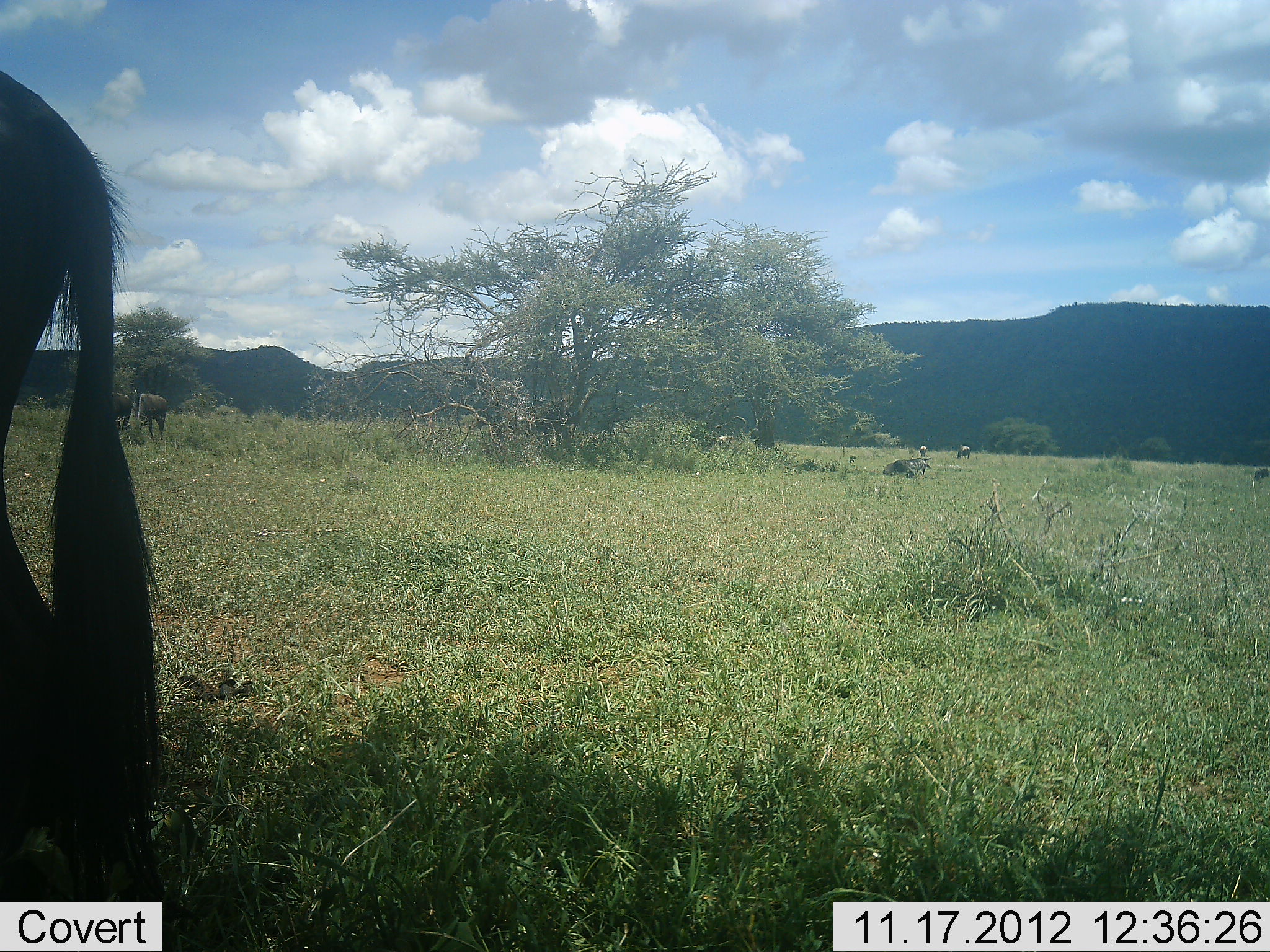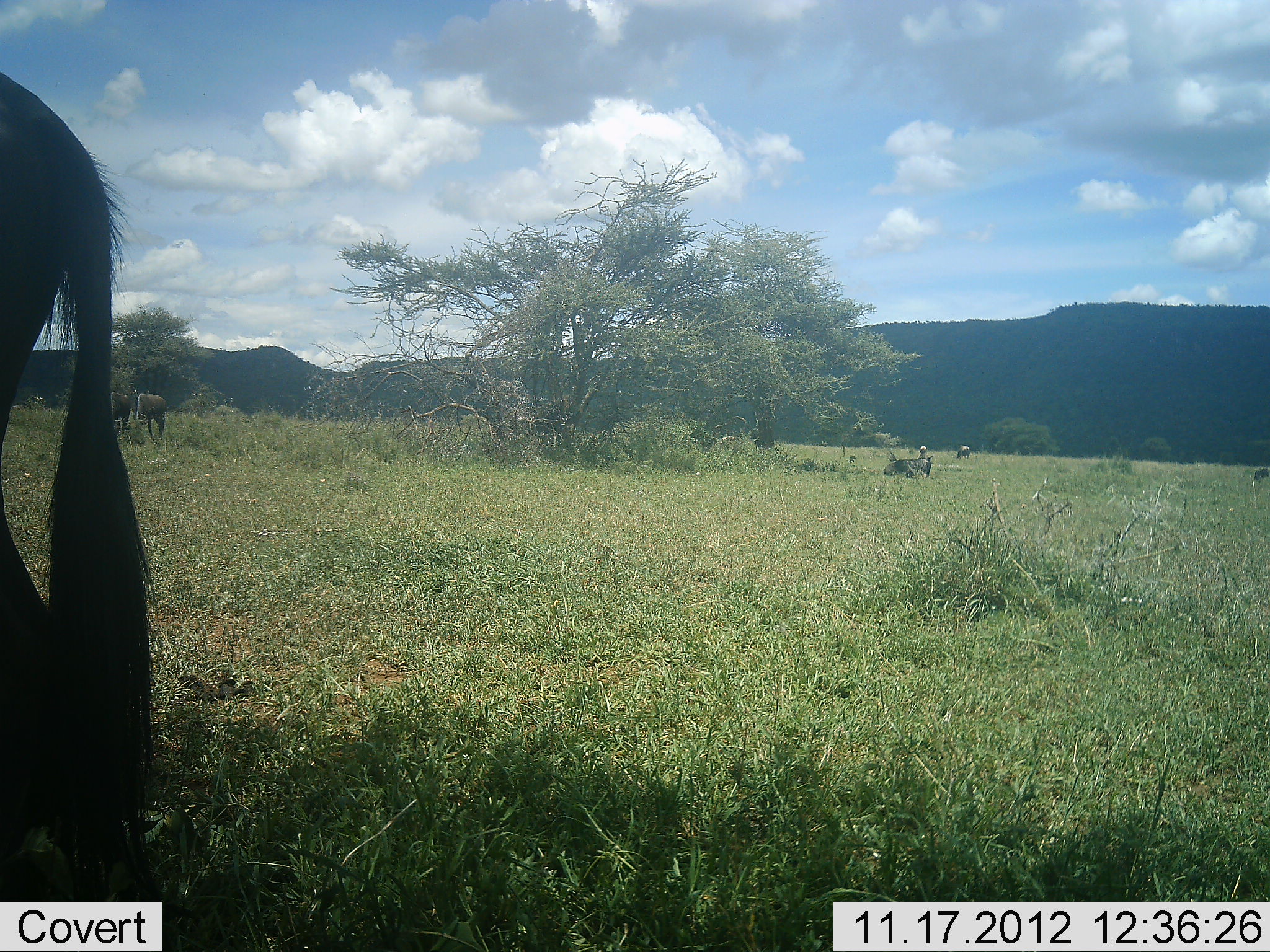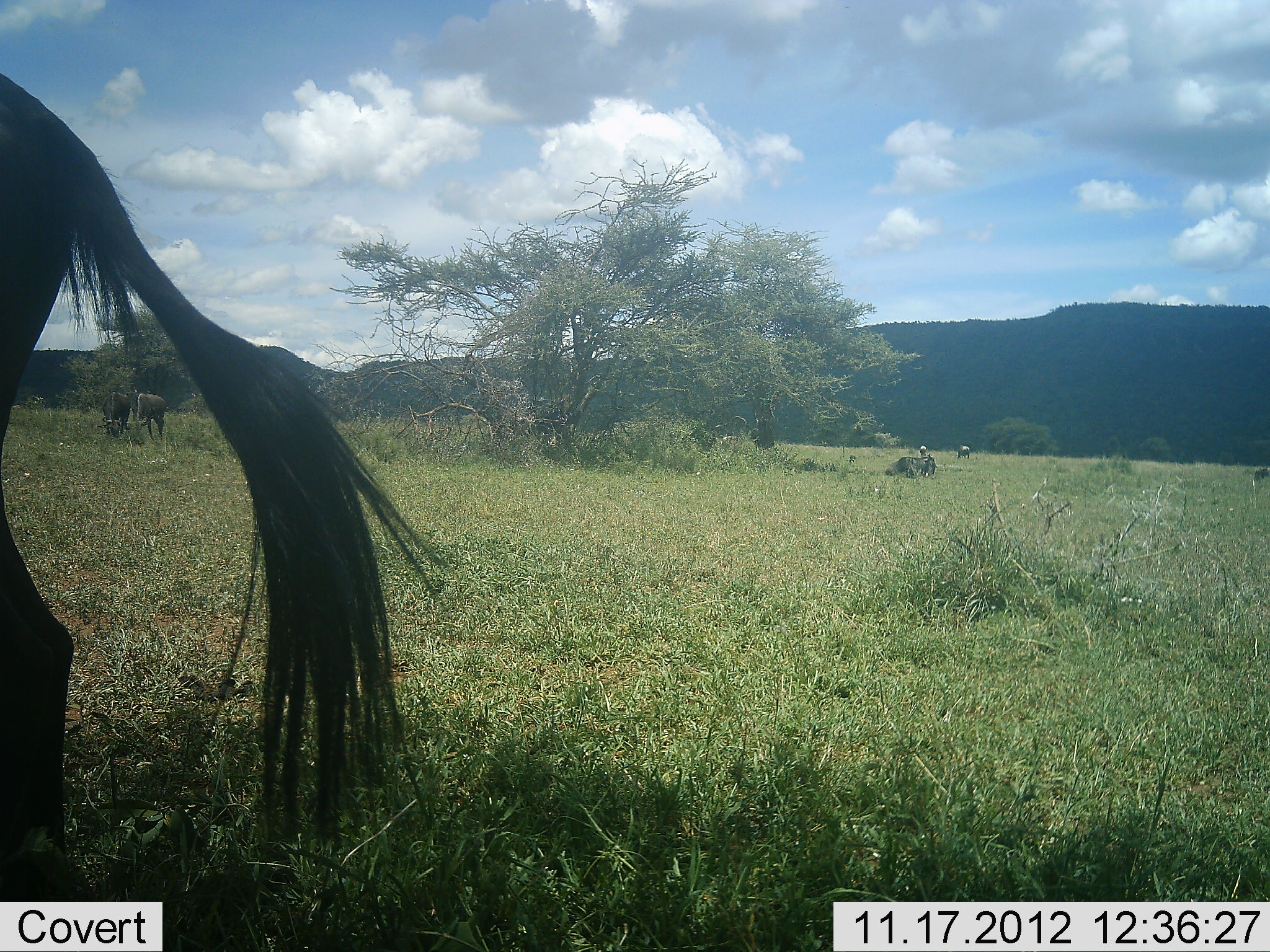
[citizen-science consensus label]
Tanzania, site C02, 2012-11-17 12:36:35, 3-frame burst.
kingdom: Animalia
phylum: Chordata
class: Mammalia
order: Artiodactyla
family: Bovidae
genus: Connochaetes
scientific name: Connochaetes taurinus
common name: blue wildebeest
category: wildebeest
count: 7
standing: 36%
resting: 27%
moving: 9%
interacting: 0%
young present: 0%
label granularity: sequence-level